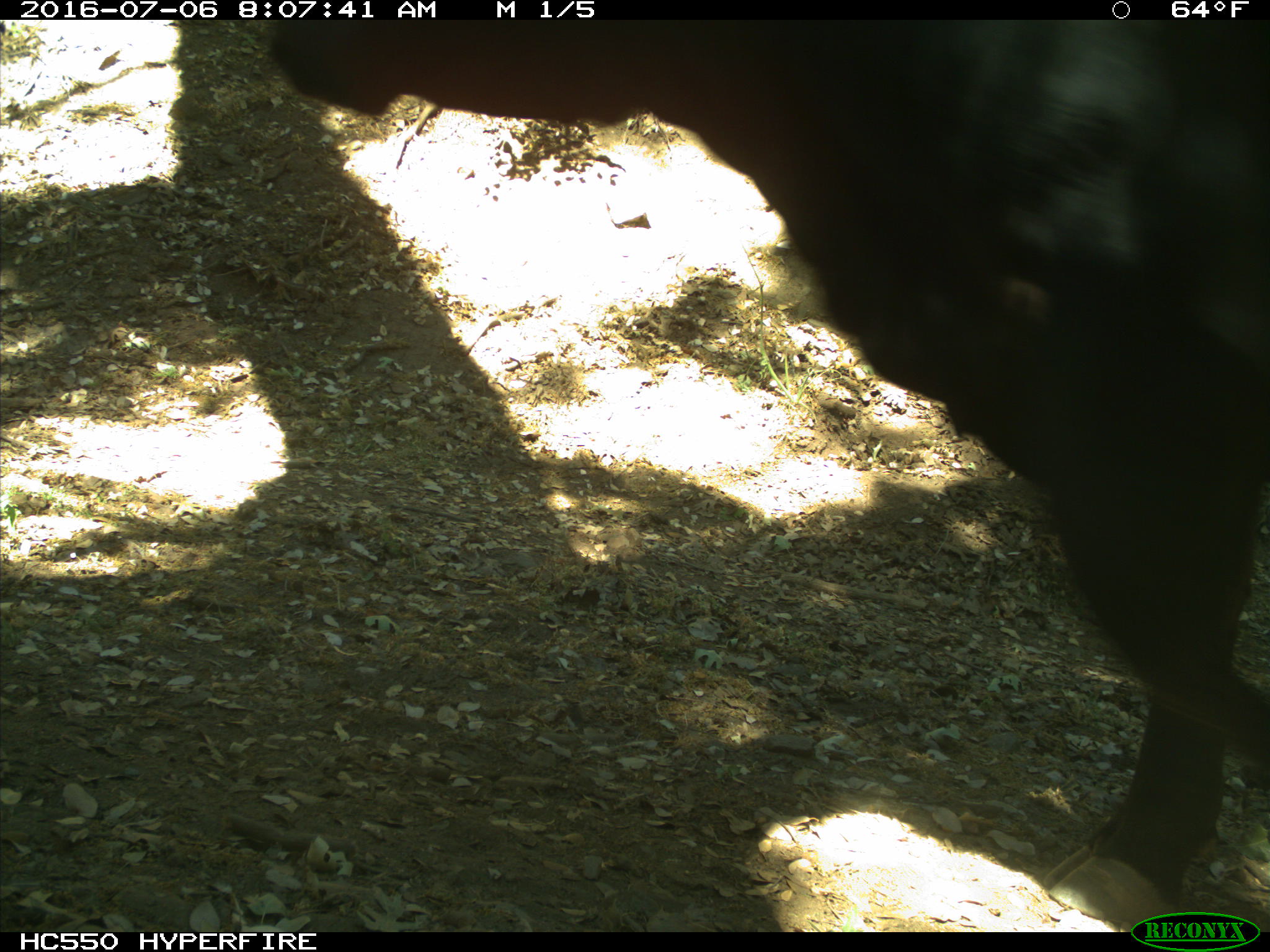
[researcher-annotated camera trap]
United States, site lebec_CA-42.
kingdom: Animalia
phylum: Chordata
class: Mammalia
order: Artiodactyla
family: Bovidae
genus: Bos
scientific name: Bos taurus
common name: domestic cow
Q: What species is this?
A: Bos taurus (domestic cow).